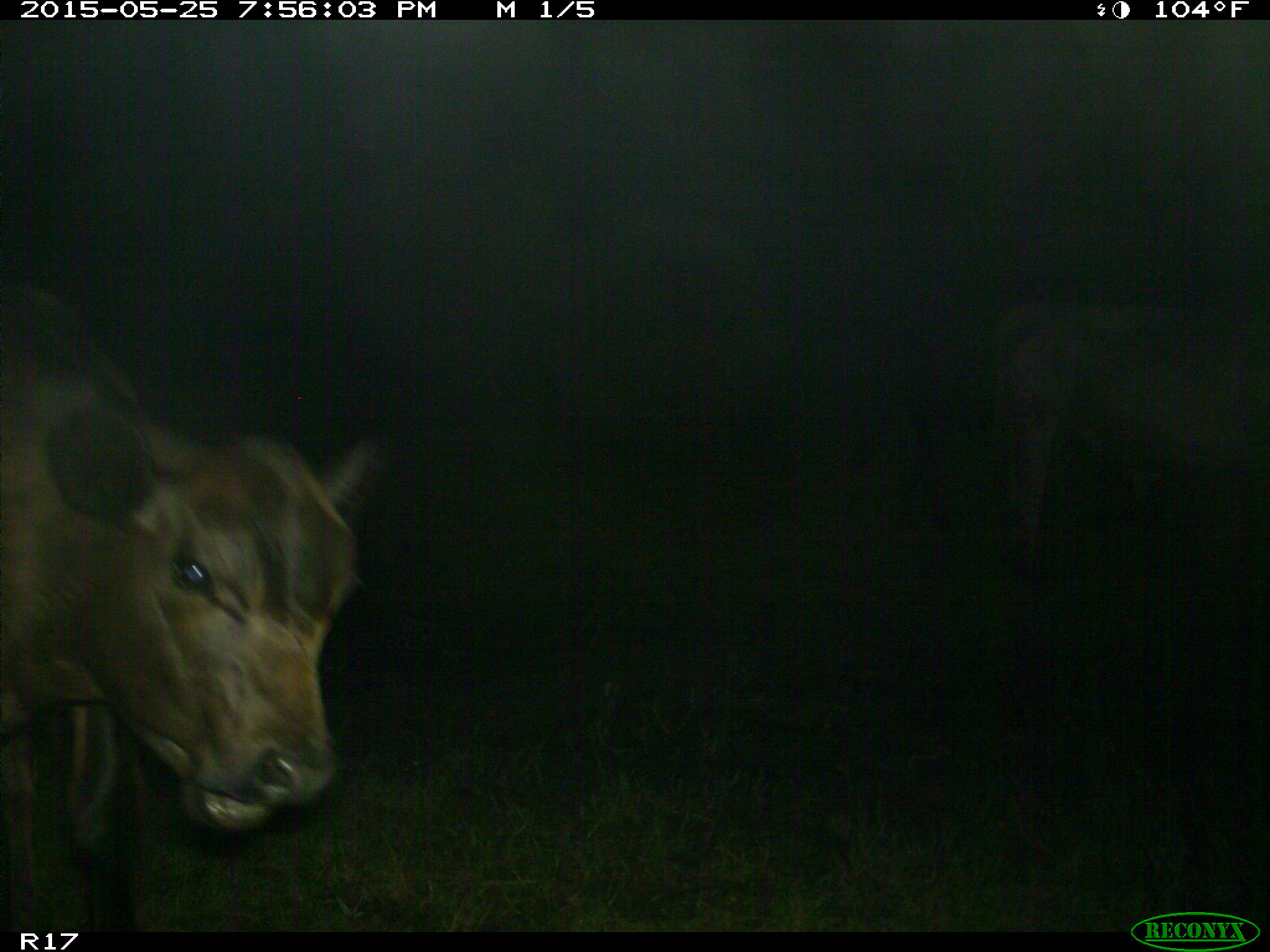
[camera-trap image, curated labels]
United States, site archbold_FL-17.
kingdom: Animalia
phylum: Chordata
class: Mammalia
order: Artiodactyla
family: Bovidae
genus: Bos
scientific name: Bos taurus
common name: domestic cow